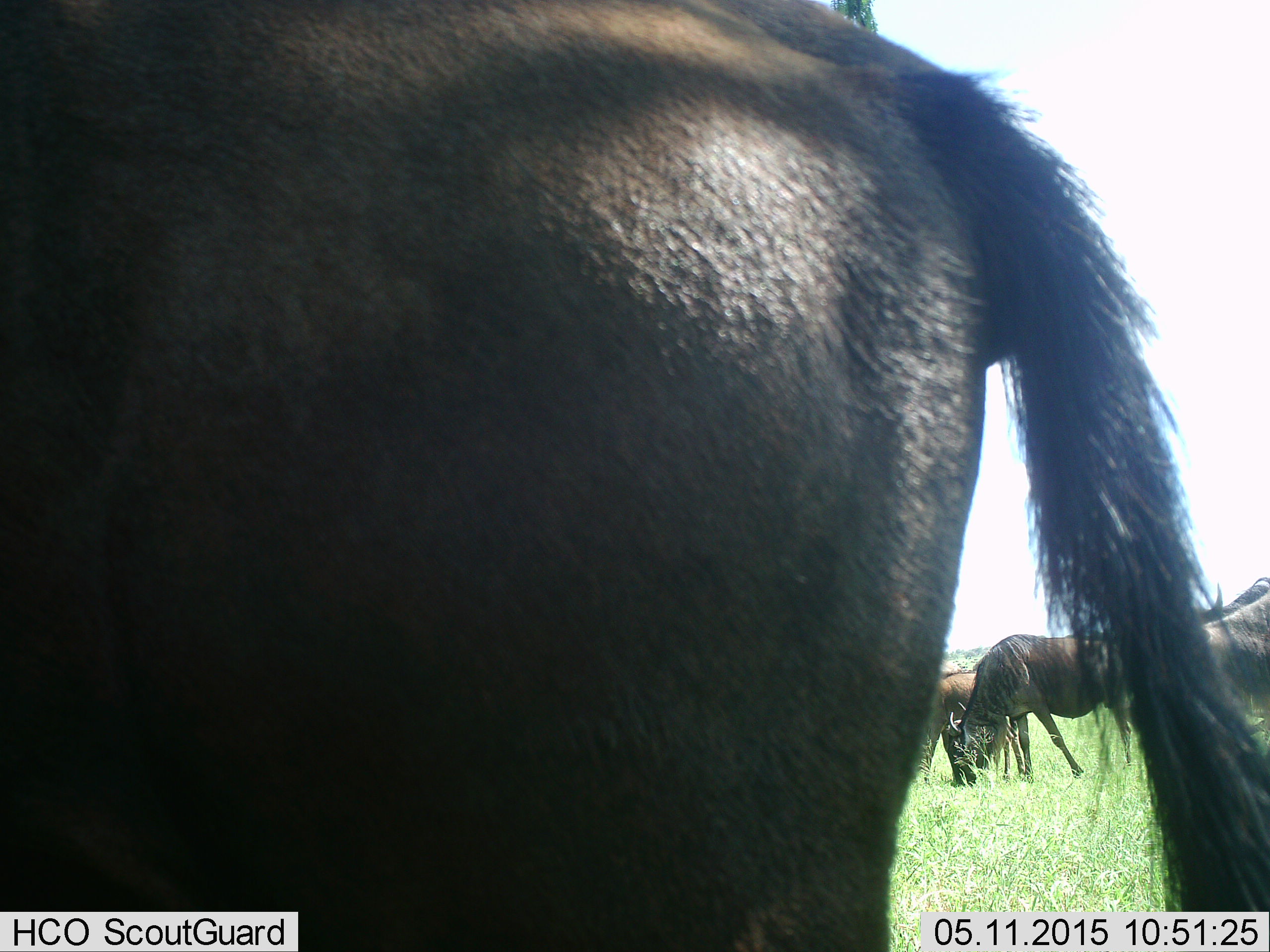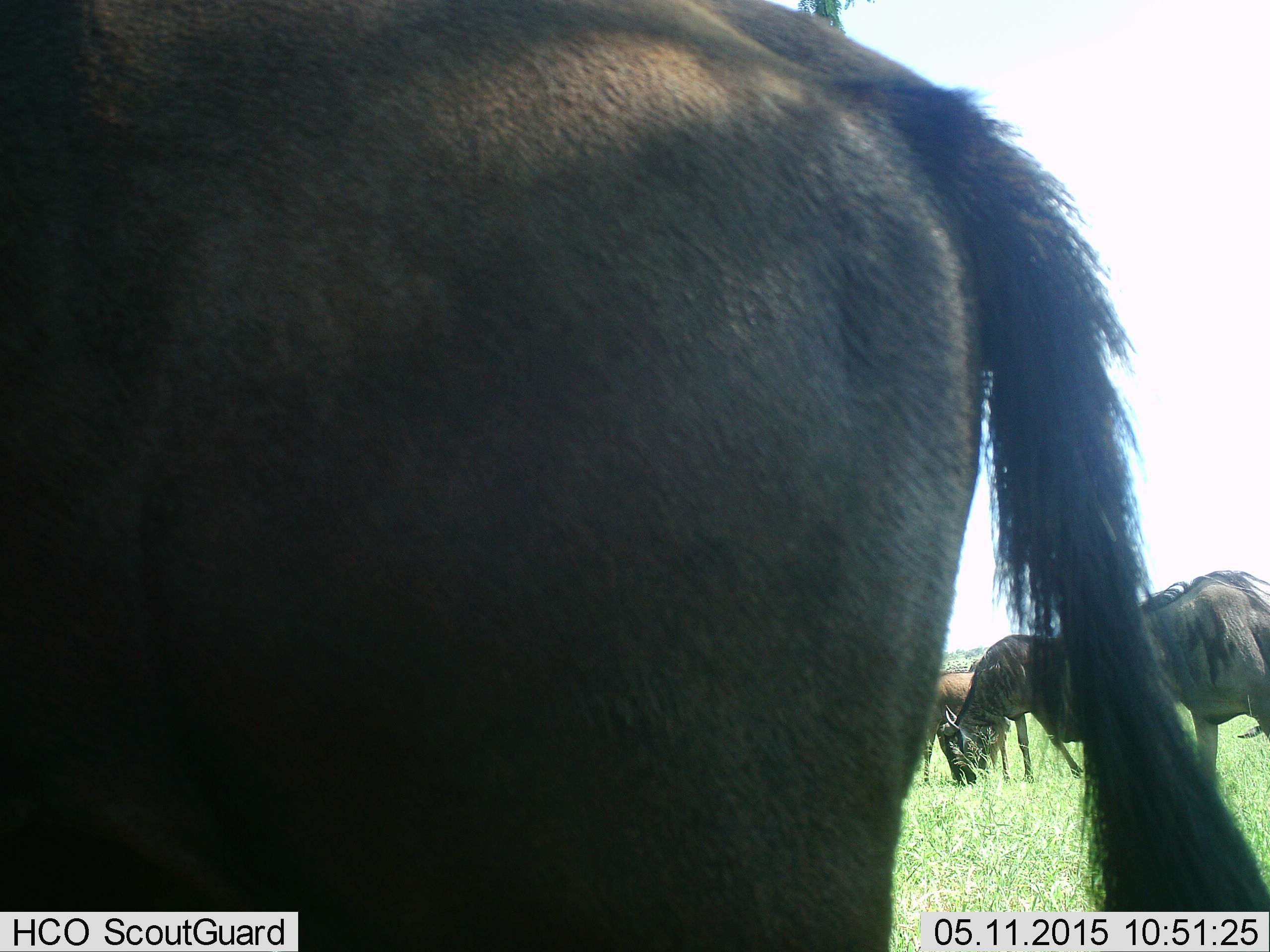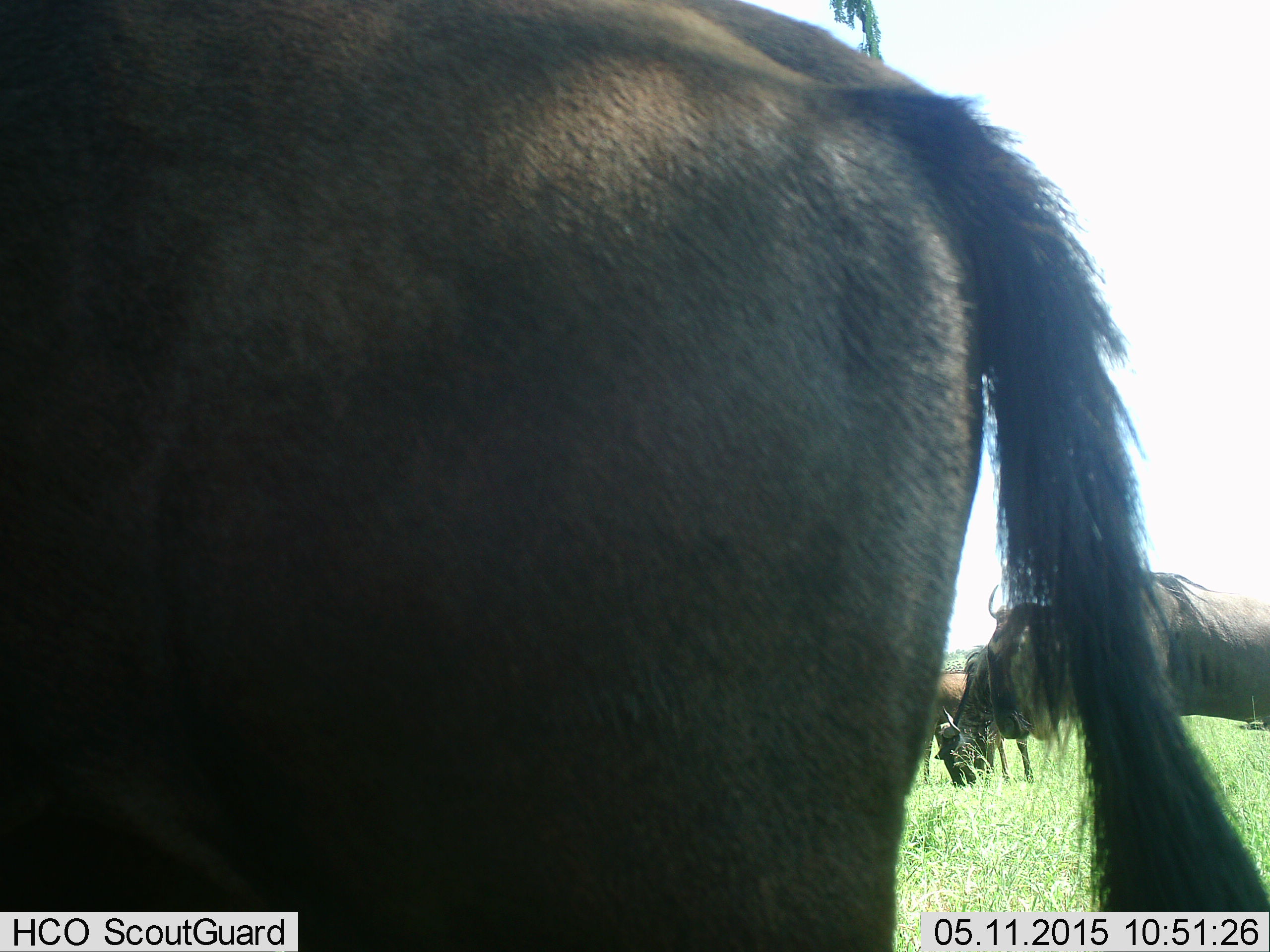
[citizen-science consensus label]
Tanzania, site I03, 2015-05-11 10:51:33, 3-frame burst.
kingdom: Animalia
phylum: Chordata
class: Mammalia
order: Artiodactyla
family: Bovidae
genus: Connochaetes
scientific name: Connochaetes taurinus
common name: blue wildebeest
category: wildebeest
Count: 4.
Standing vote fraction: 64%.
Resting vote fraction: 0%.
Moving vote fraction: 36%.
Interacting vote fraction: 0%.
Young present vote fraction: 27%.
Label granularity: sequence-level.